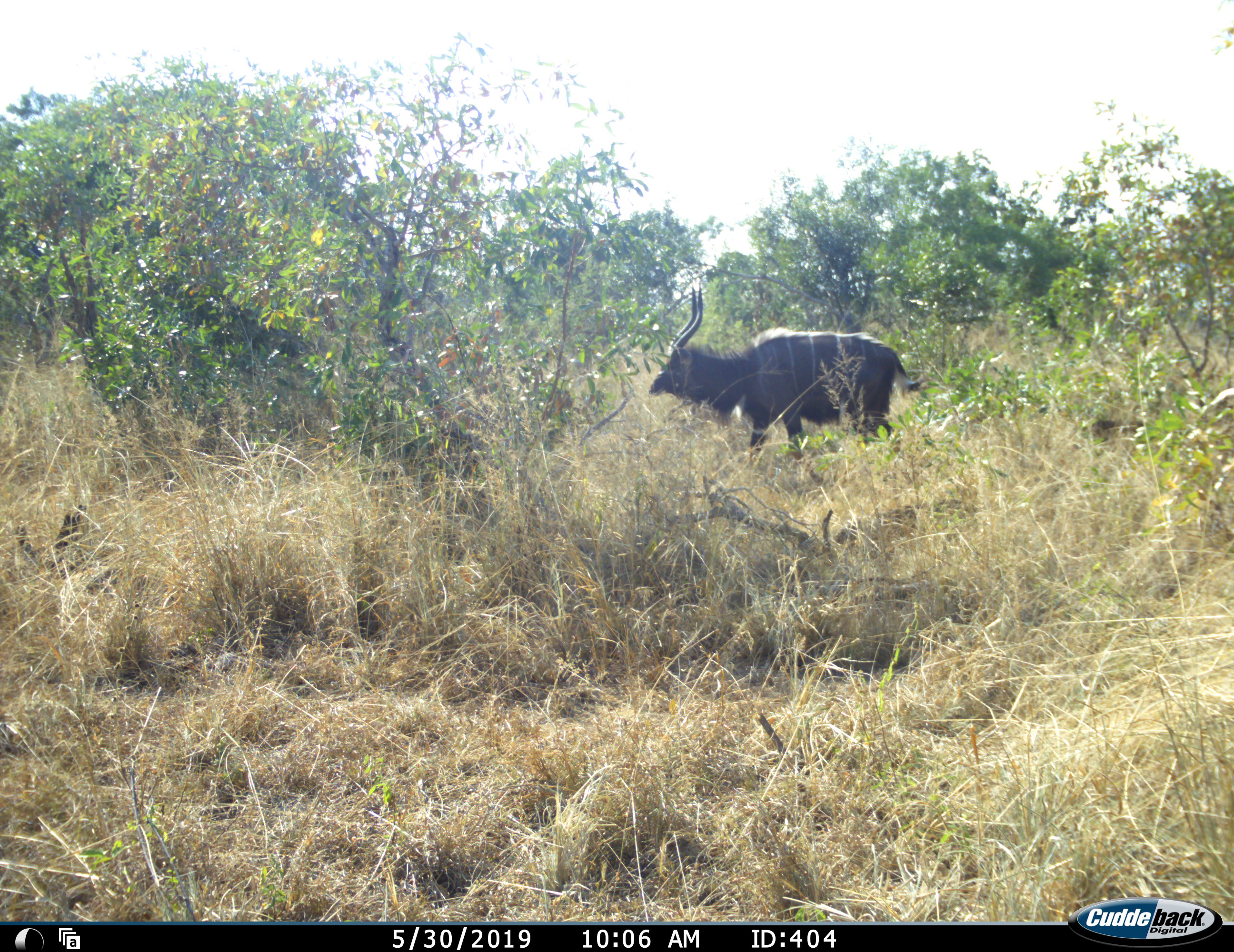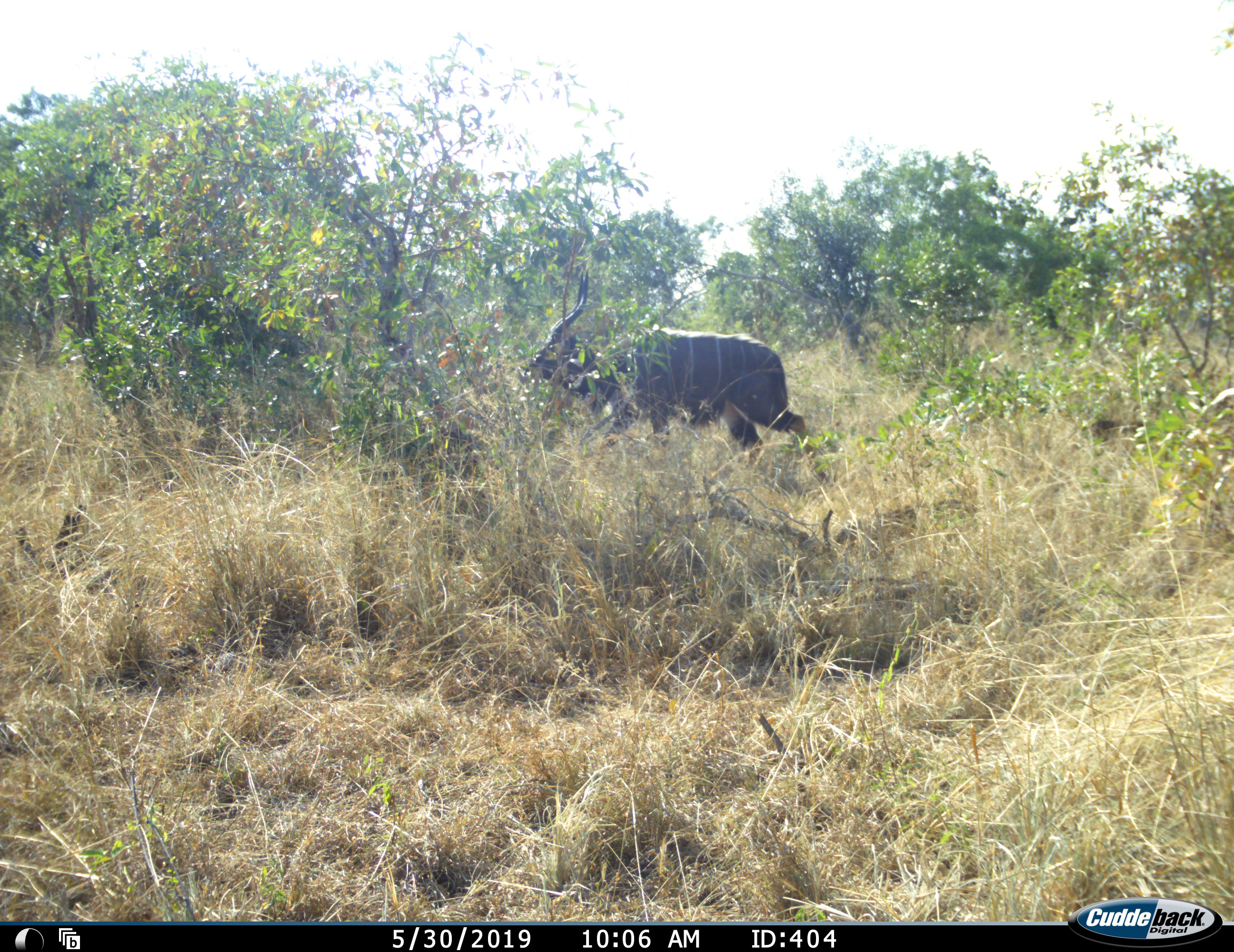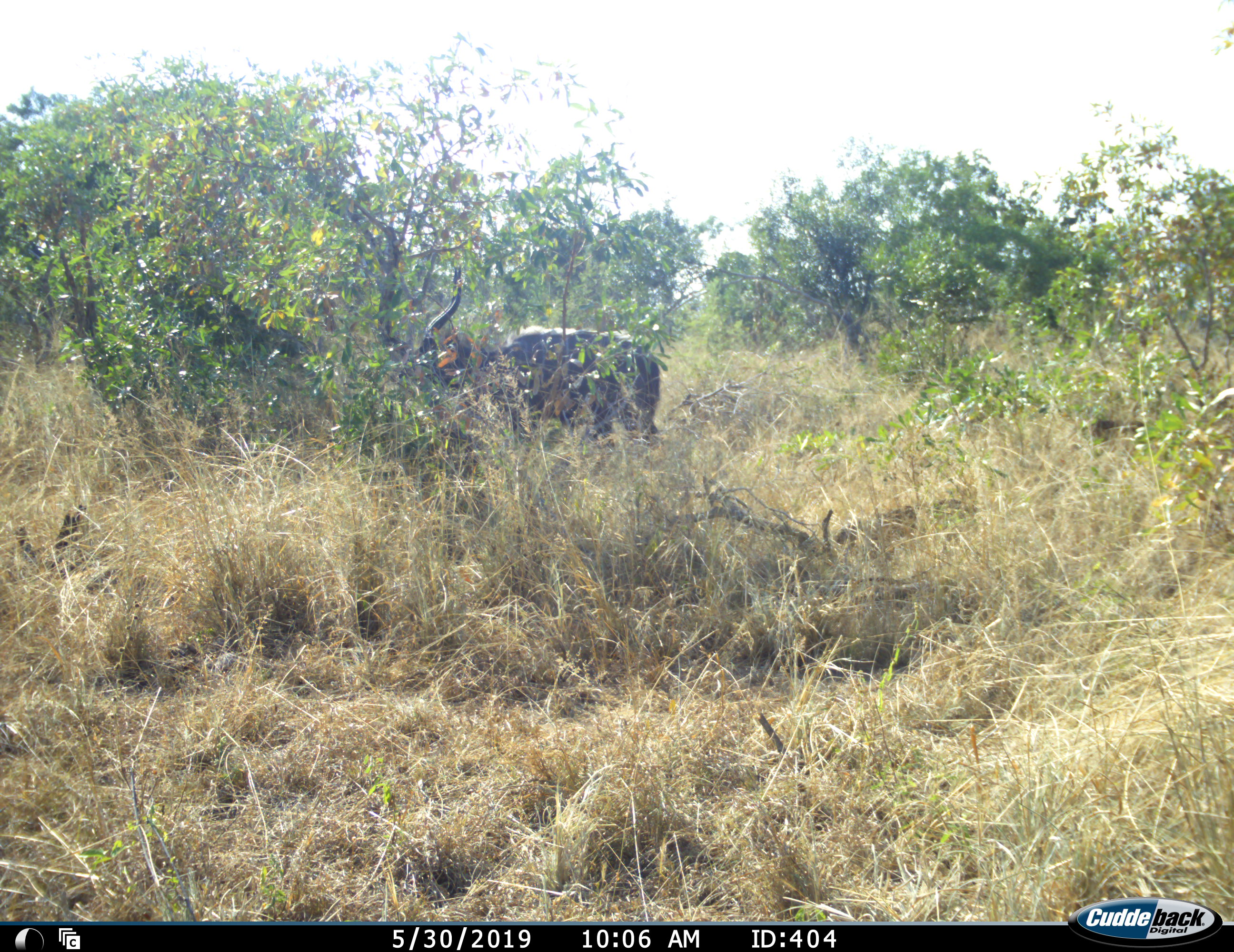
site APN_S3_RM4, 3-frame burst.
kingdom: Animalia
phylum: Chordata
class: Mammalia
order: Artiodactyla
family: Bovidae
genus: Tragelaphus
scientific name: Tragelaphus angasii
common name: nyala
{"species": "nyala (Tragelaphus angasii)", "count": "1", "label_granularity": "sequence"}